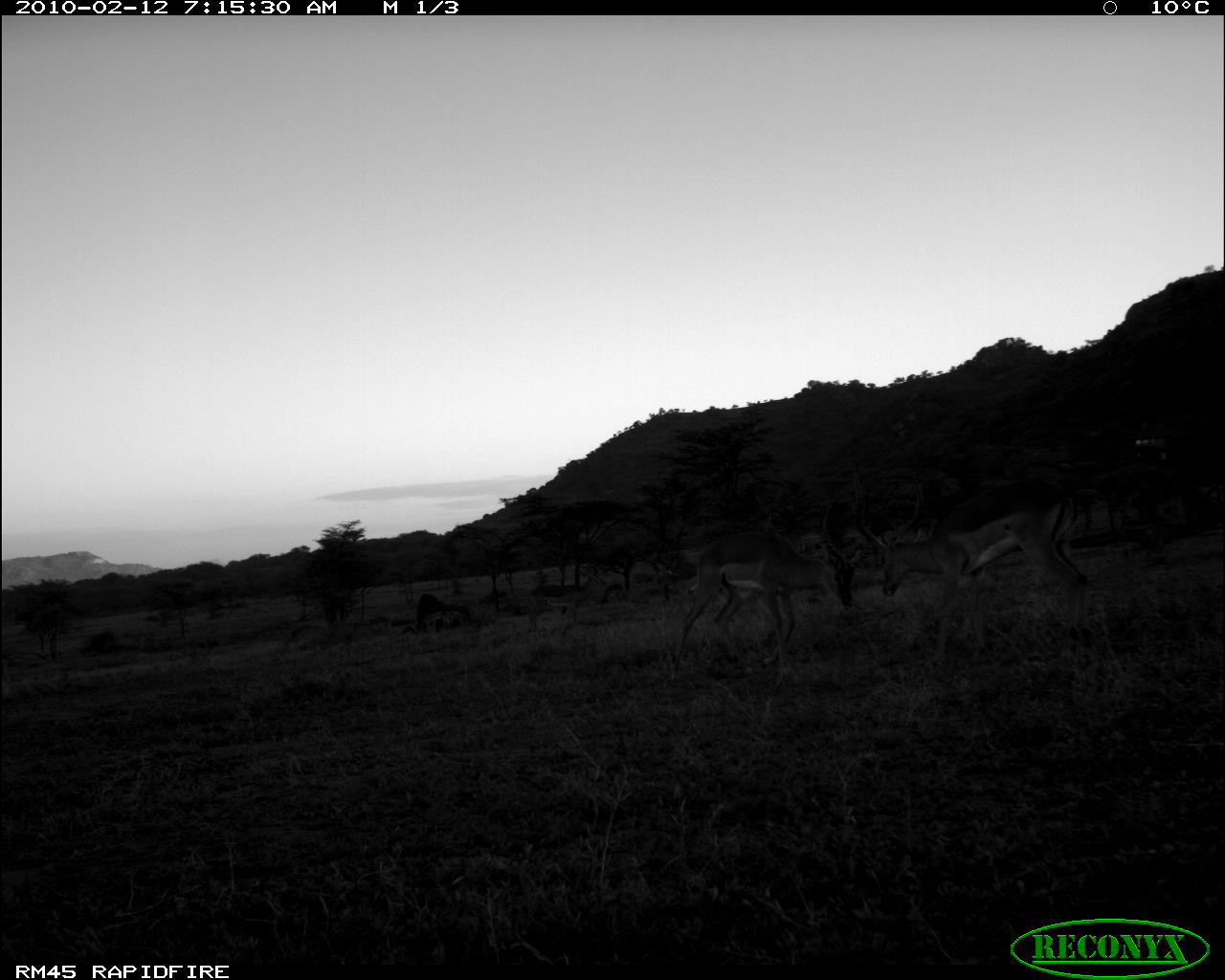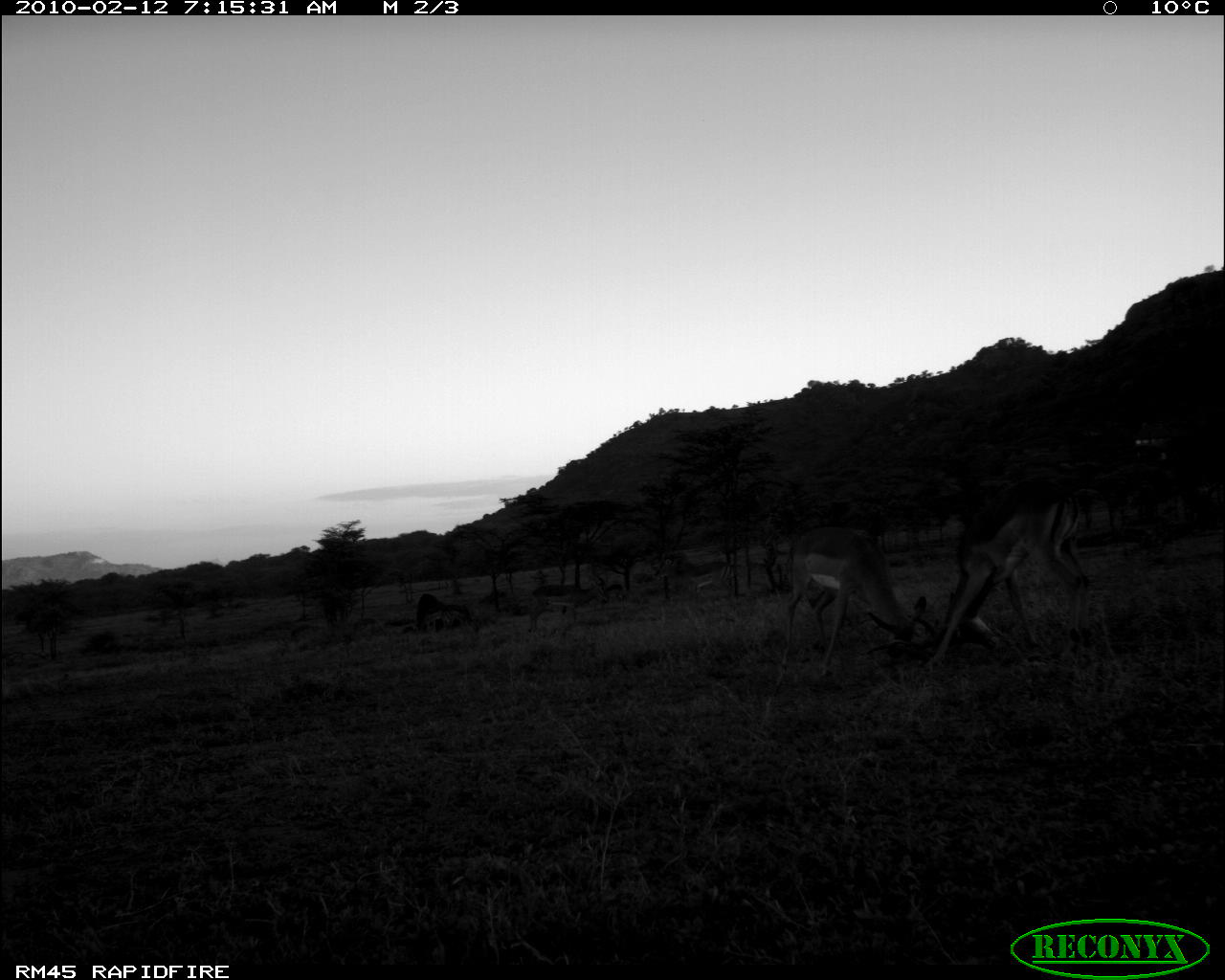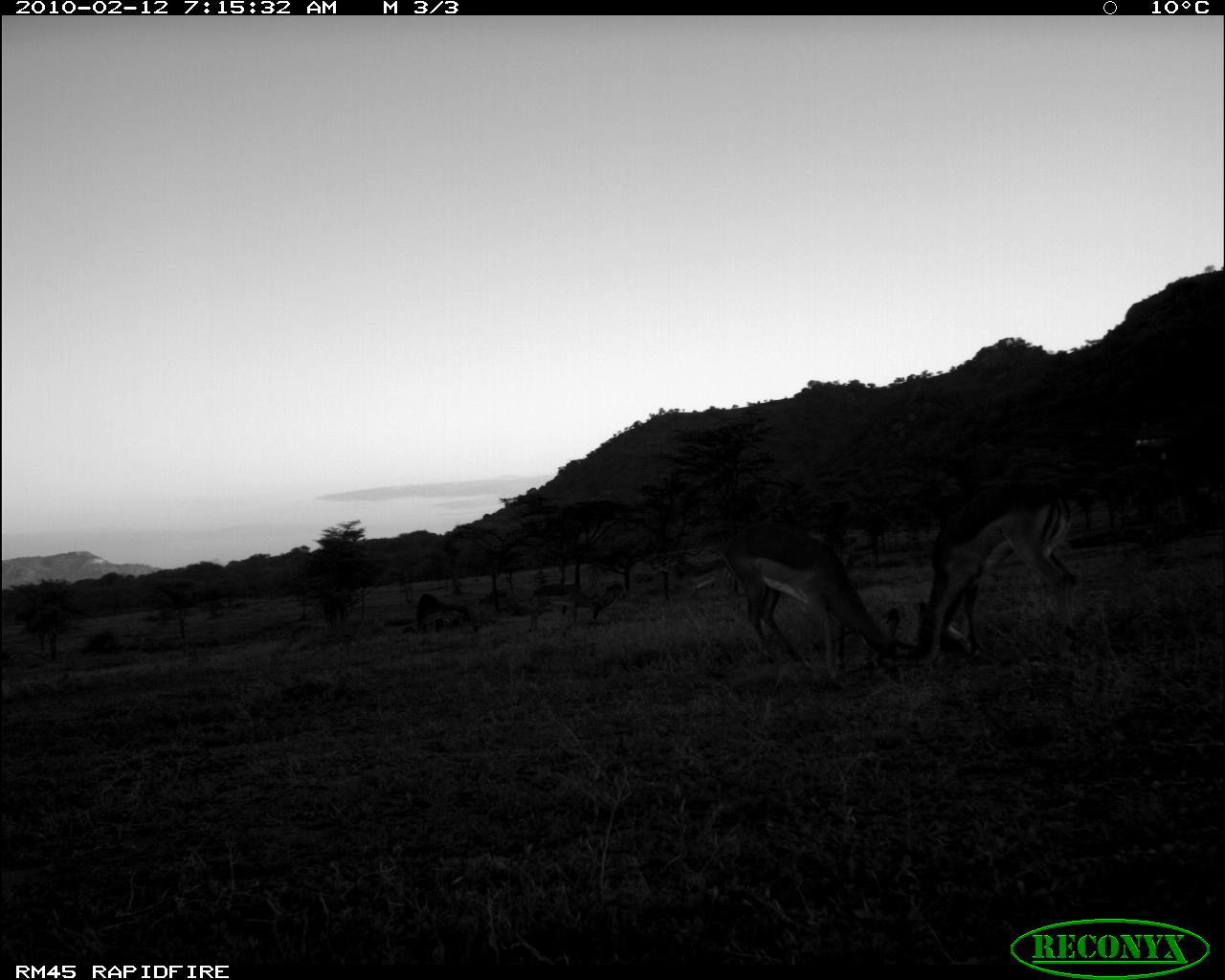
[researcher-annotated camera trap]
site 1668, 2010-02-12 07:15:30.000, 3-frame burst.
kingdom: Animalia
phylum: Chordata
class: Mammalia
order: Artiodactyla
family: Bovidae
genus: Aepyceros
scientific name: Aepyceros melampus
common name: impala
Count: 4.